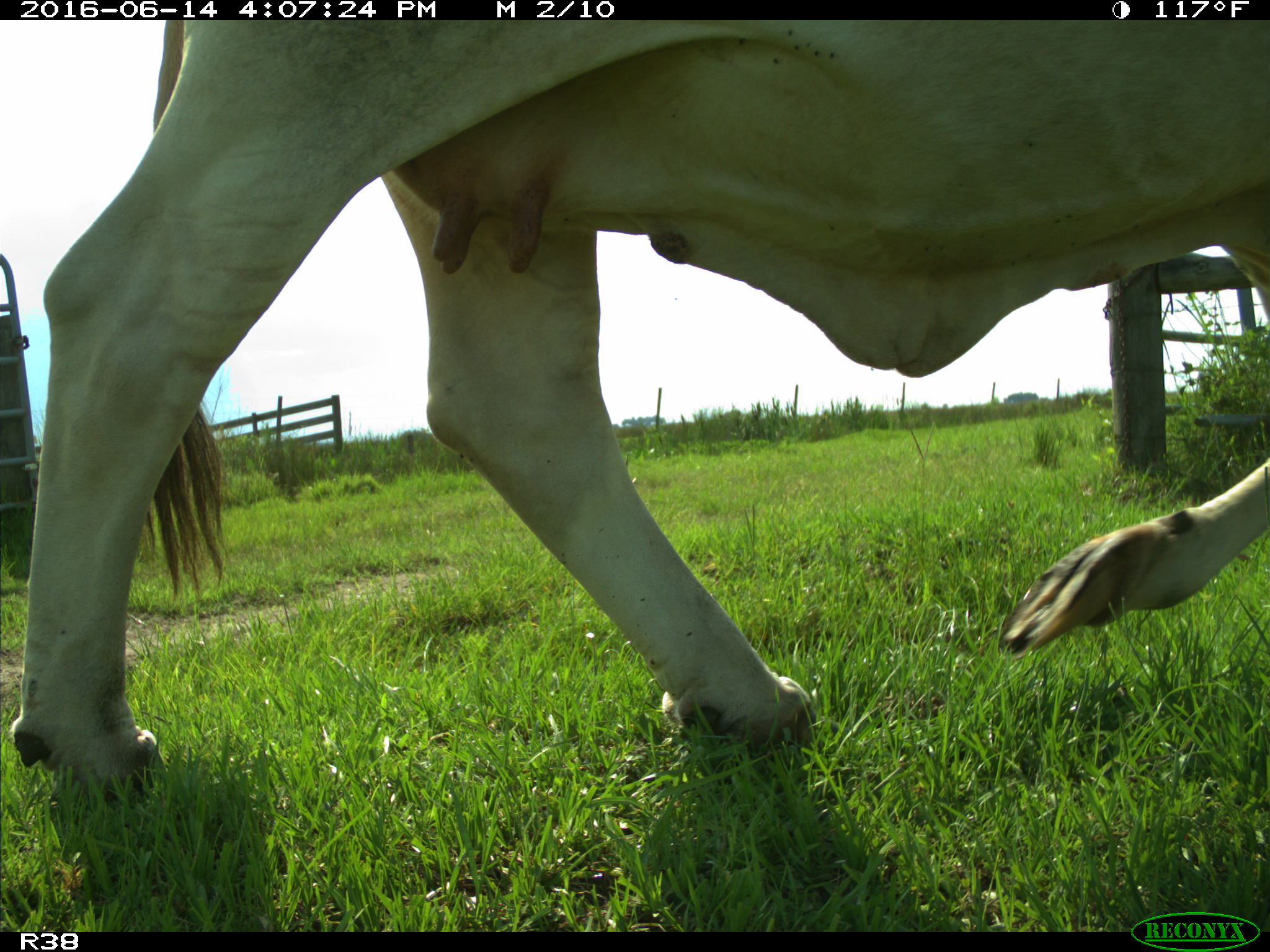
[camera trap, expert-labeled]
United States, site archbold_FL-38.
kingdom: Animalia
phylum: Chordata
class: Mammalia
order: Artiodactyla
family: Bovidae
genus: Bos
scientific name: Bos taurus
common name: domestic cow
Bos taurus (domestic cow).